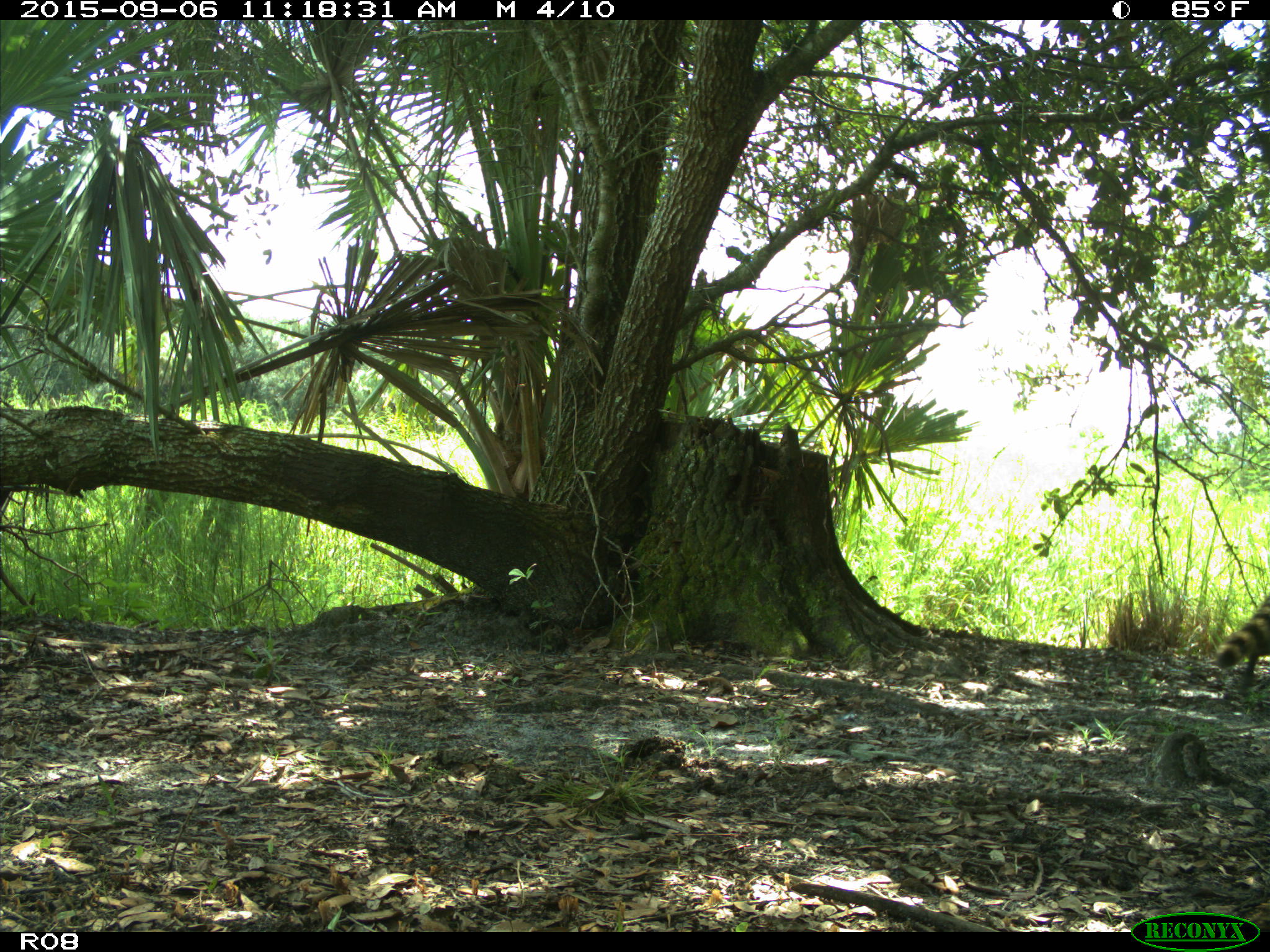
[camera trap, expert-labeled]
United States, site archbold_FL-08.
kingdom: Animalia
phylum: Chordata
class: Mammalia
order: Carnivora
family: Procyonidae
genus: Procyon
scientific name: Procyon lotor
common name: common raccoon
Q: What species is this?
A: Procyon lotor (common raccoon).